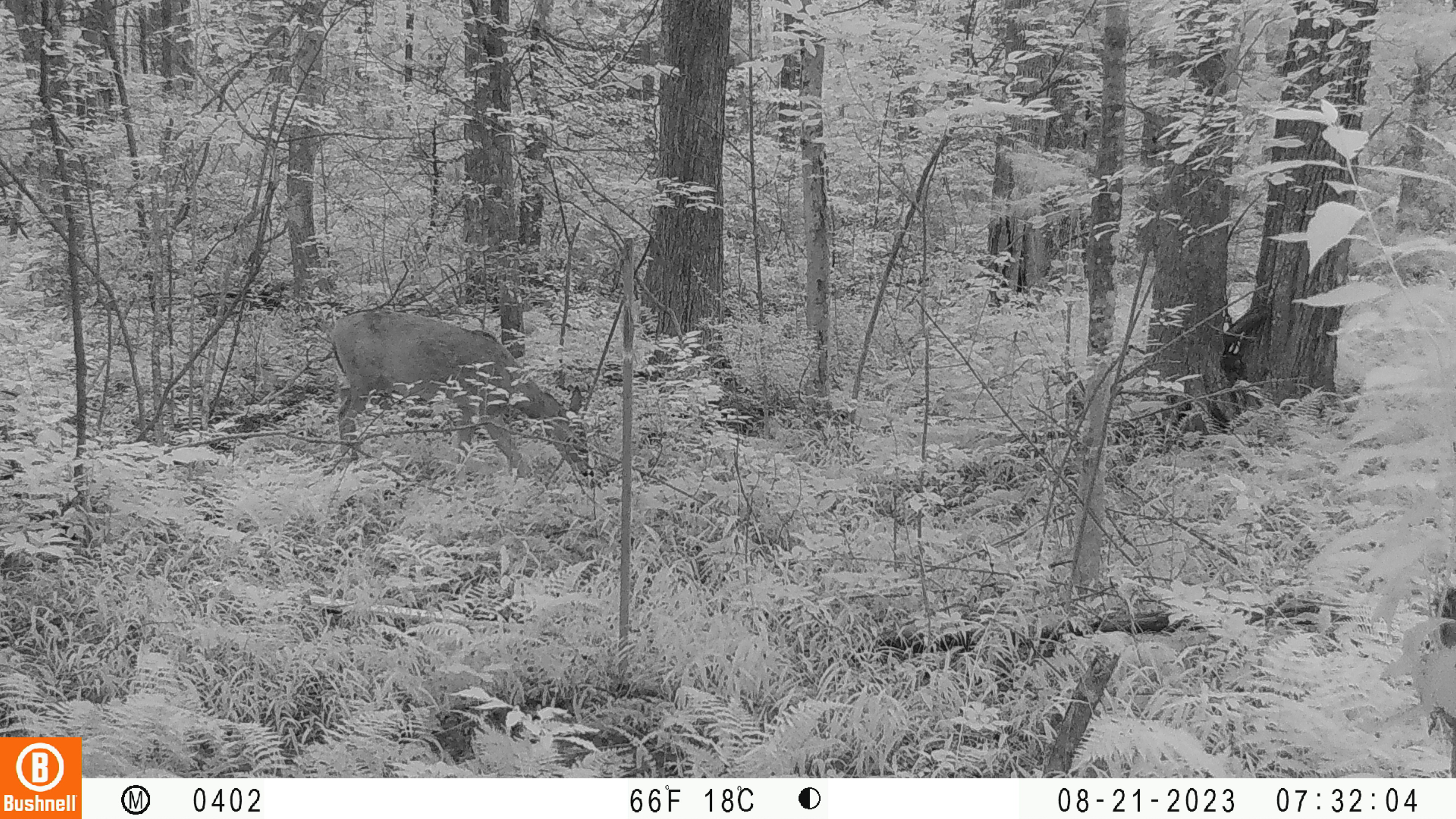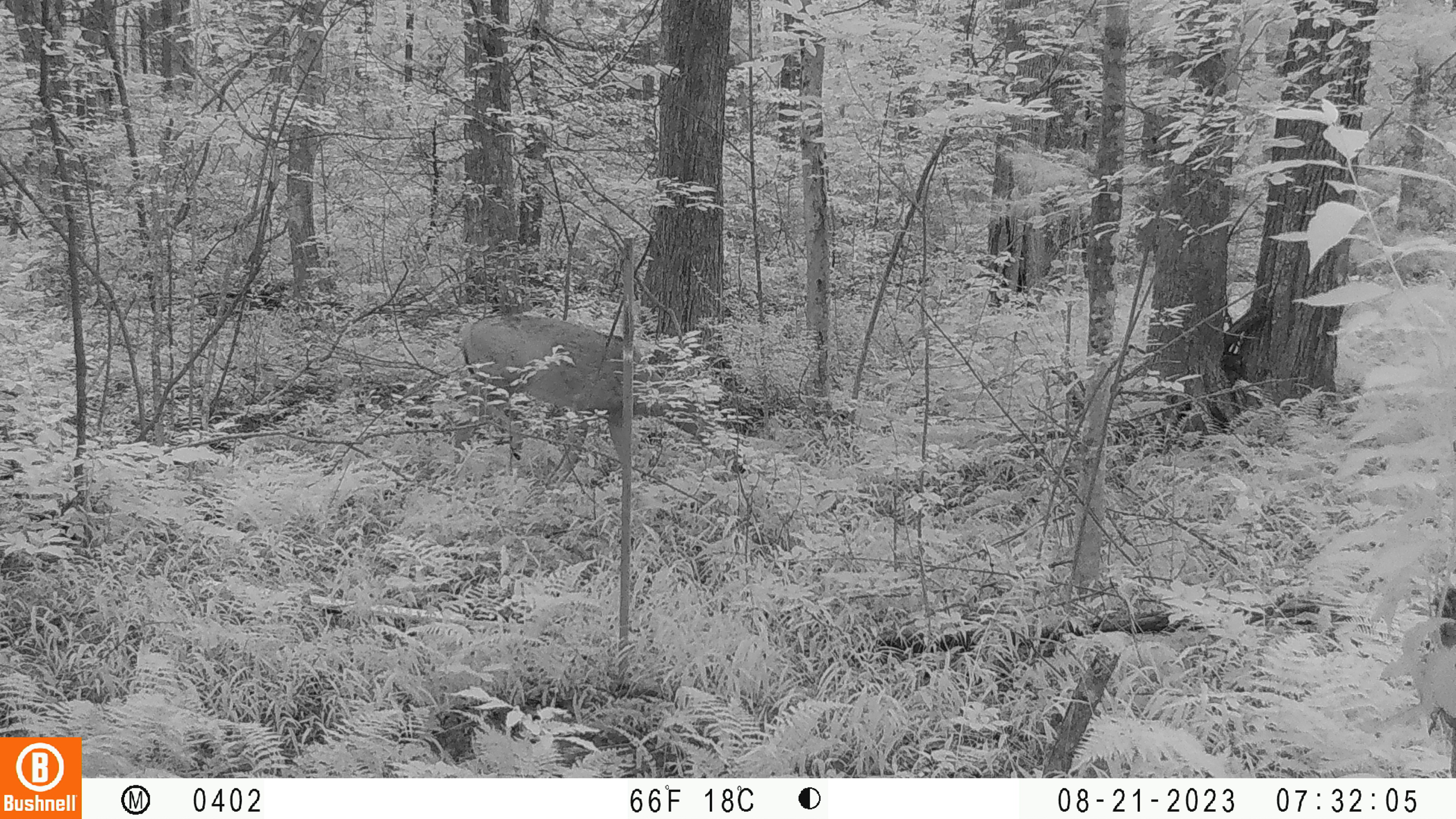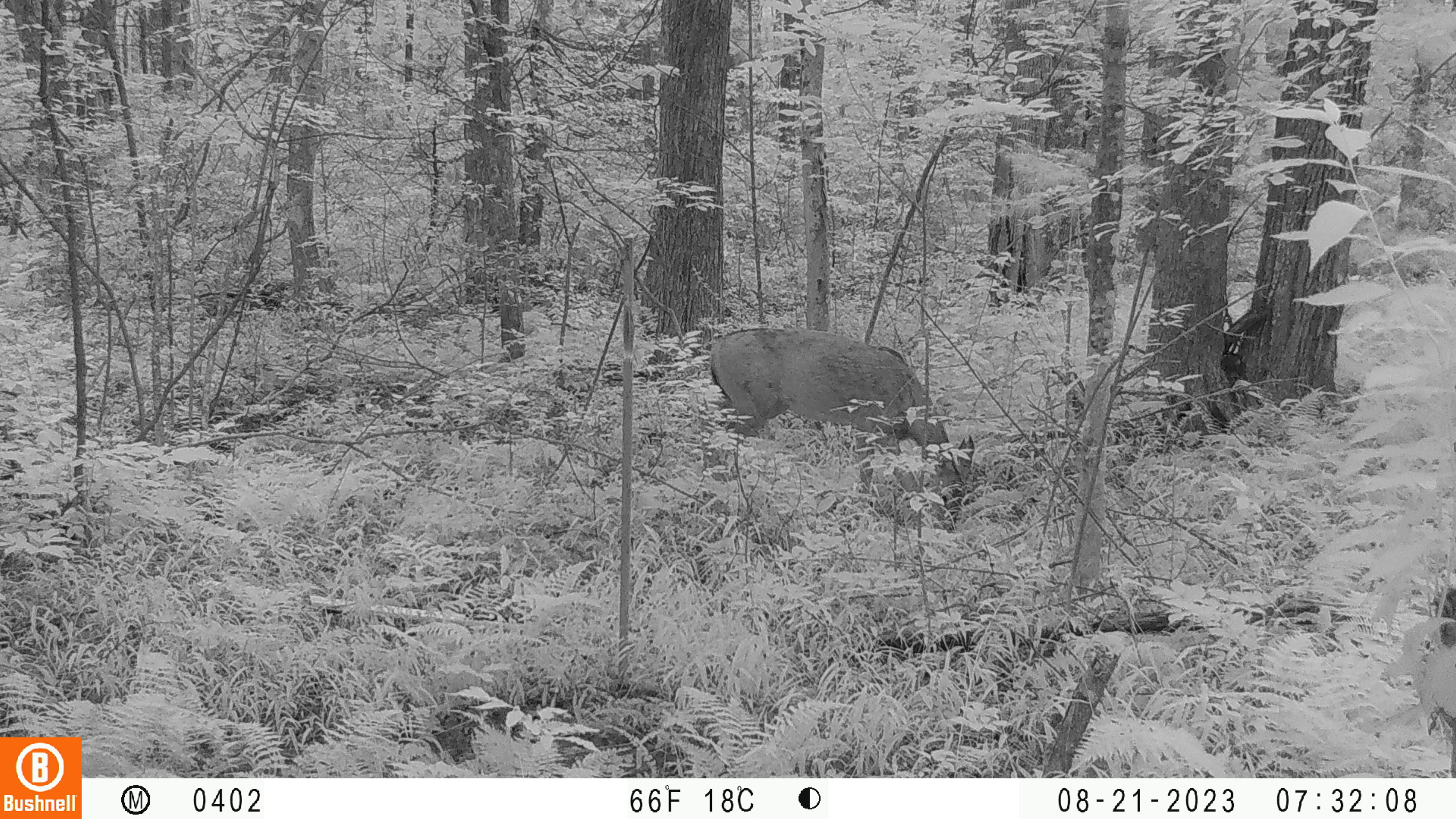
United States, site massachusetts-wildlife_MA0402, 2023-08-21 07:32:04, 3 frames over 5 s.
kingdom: Animalia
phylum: Chordata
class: Mammalia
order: Artiodactyla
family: Cervidae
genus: Odocoileus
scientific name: Odocoileus virginianus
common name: white-tailed deer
White-tailed deer (Odocoileus virginianus).